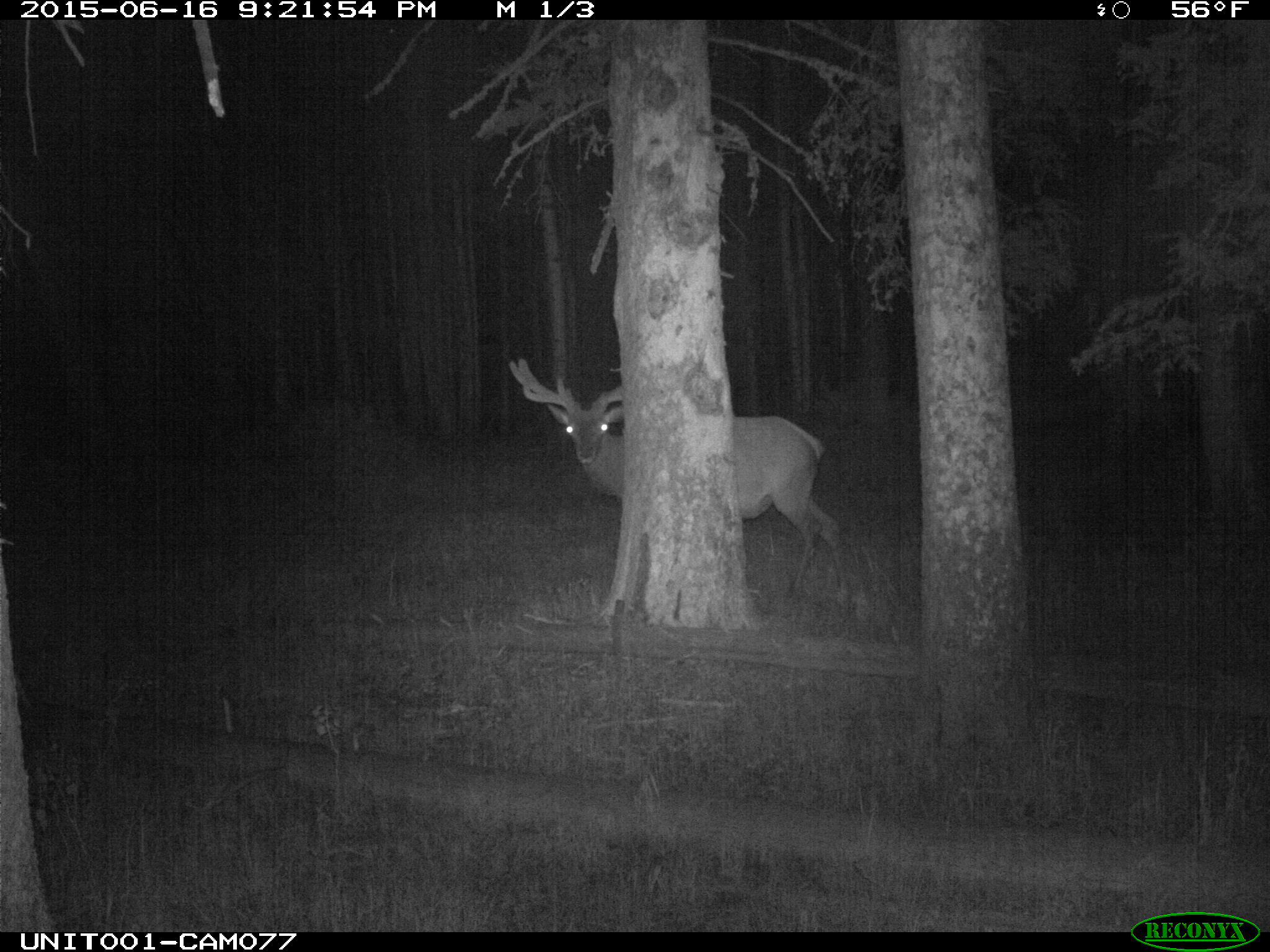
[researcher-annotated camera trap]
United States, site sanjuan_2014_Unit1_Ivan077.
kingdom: Animalia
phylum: Chordata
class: Mammalia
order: Artiodactyla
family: Cervidae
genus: Cervus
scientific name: Cervus elaphus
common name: red deer